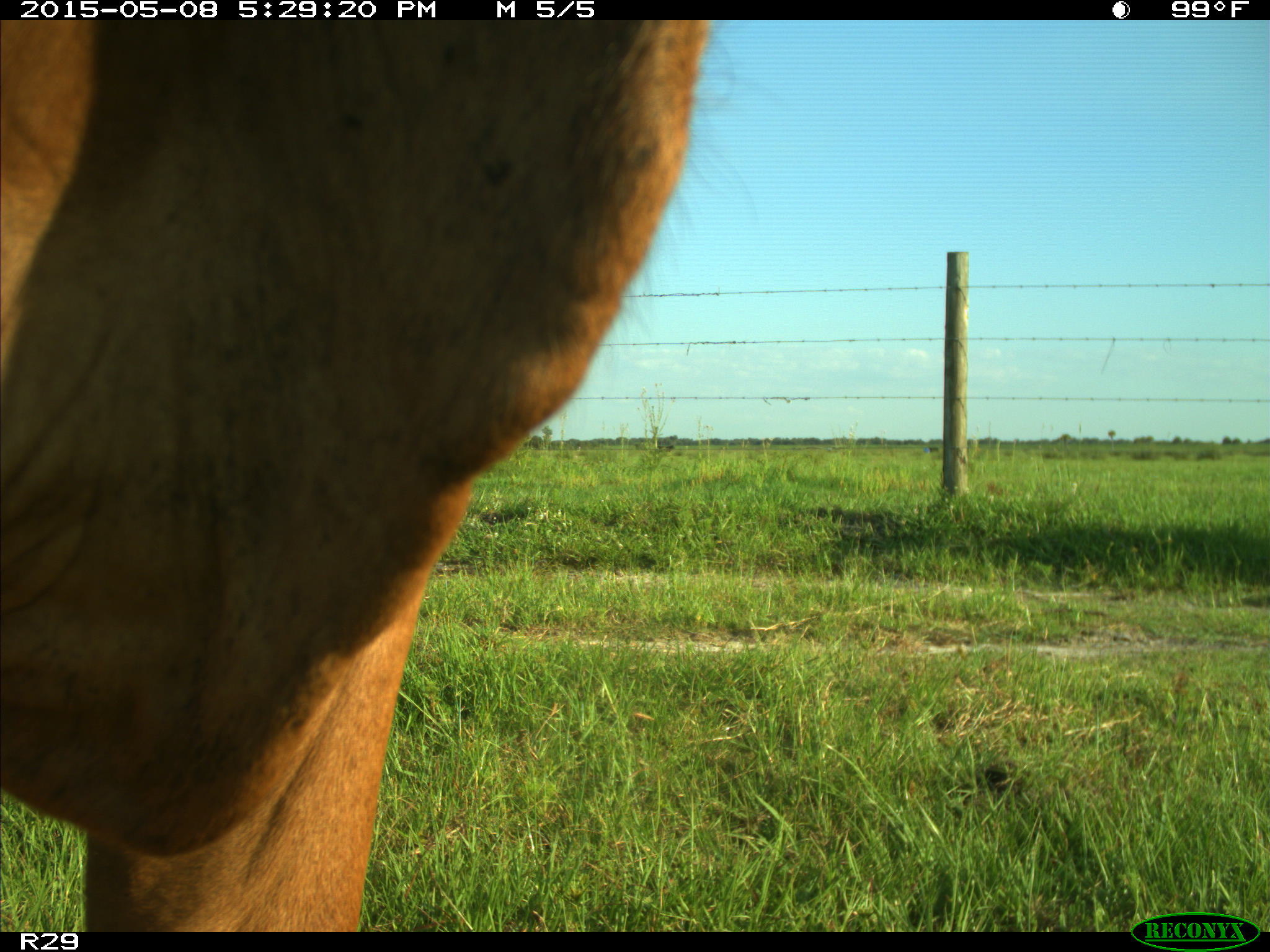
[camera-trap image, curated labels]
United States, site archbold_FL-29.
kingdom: Animalia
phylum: Chordata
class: Mammalia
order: Artiodactyla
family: Bovidae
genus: Bos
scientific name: Bos taurus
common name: domestic cow